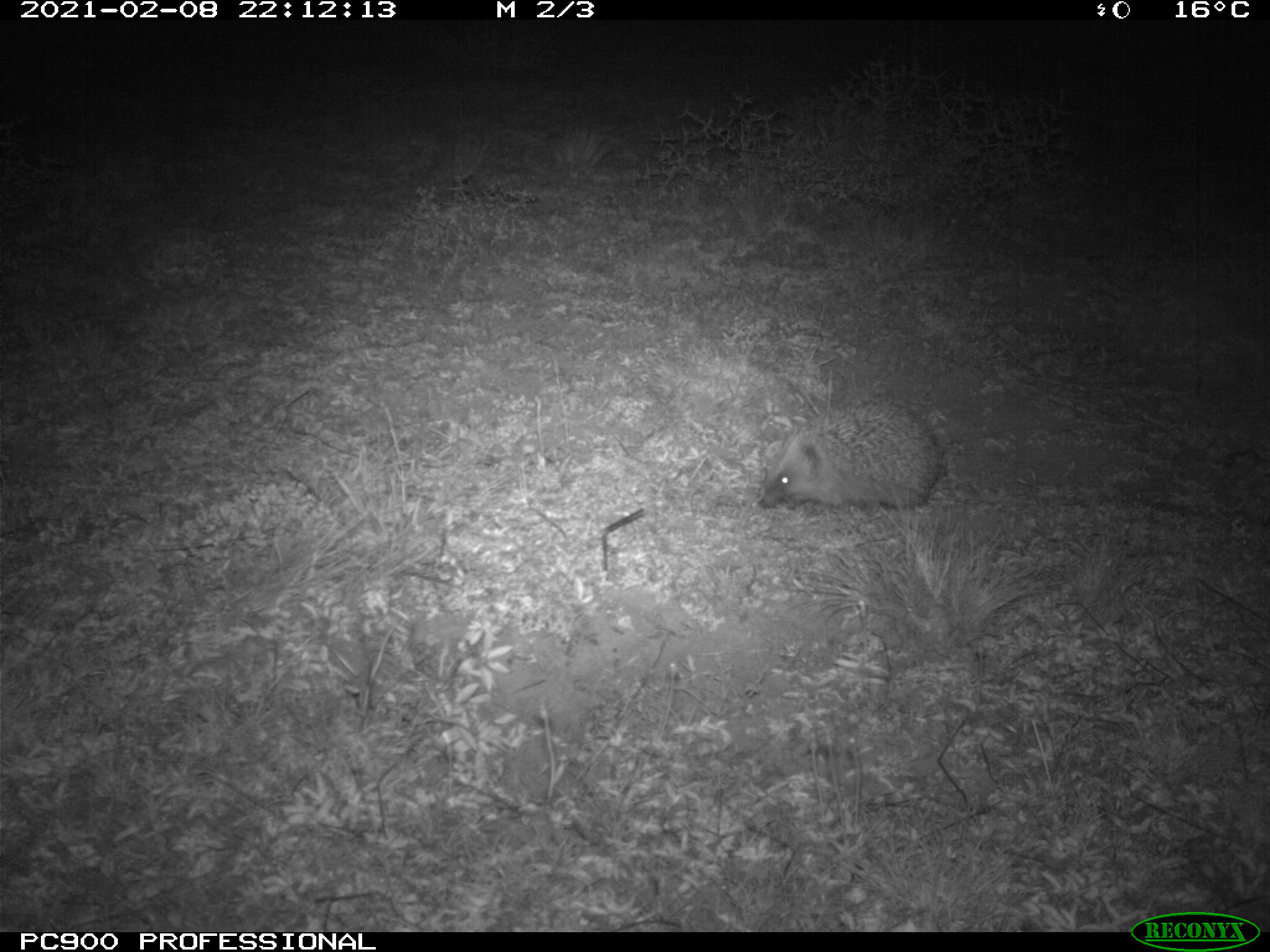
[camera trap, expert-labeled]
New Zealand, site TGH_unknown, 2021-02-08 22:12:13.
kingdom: Animalia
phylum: Chordata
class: Mammalia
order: Eulipotyphla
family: Erinaceidae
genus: Erinaceus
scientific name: Erinaceus europaeus europaeus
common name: european hedgehog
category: hedgehog